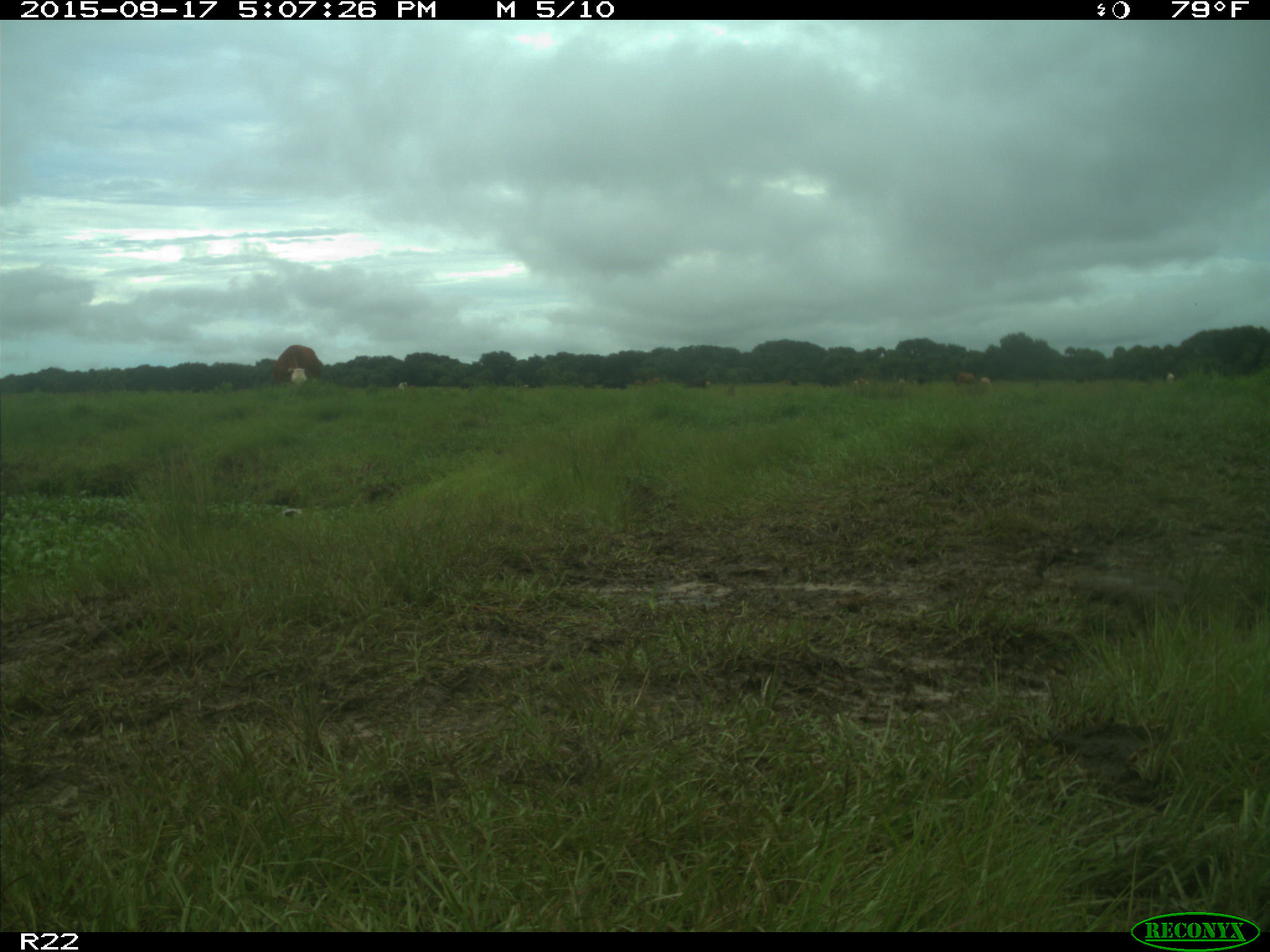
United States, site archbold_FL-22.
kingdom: Animalia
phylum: Chordata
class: Mammalia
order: Artiodactyla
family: Bovidae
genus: Bos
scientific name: Bos taurus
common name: domestic cow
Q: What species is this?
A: Bos taurus (domestic cow).